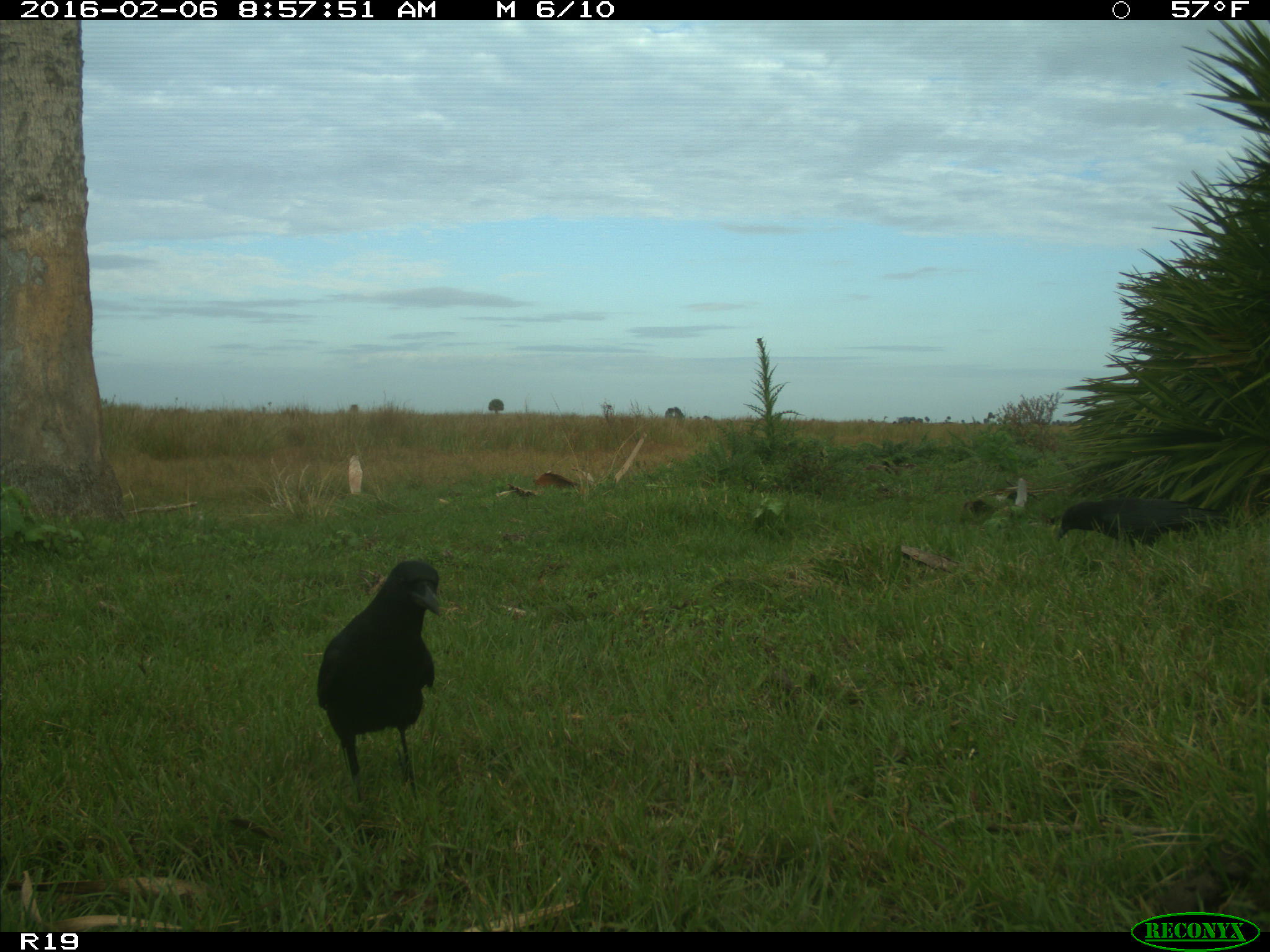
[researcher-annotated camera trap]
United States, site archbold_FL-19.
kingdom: Animalia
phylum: Chordata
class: Aves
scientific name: Aves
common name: birds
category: unidentified bird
Unidentified bird (birds) (Aves).